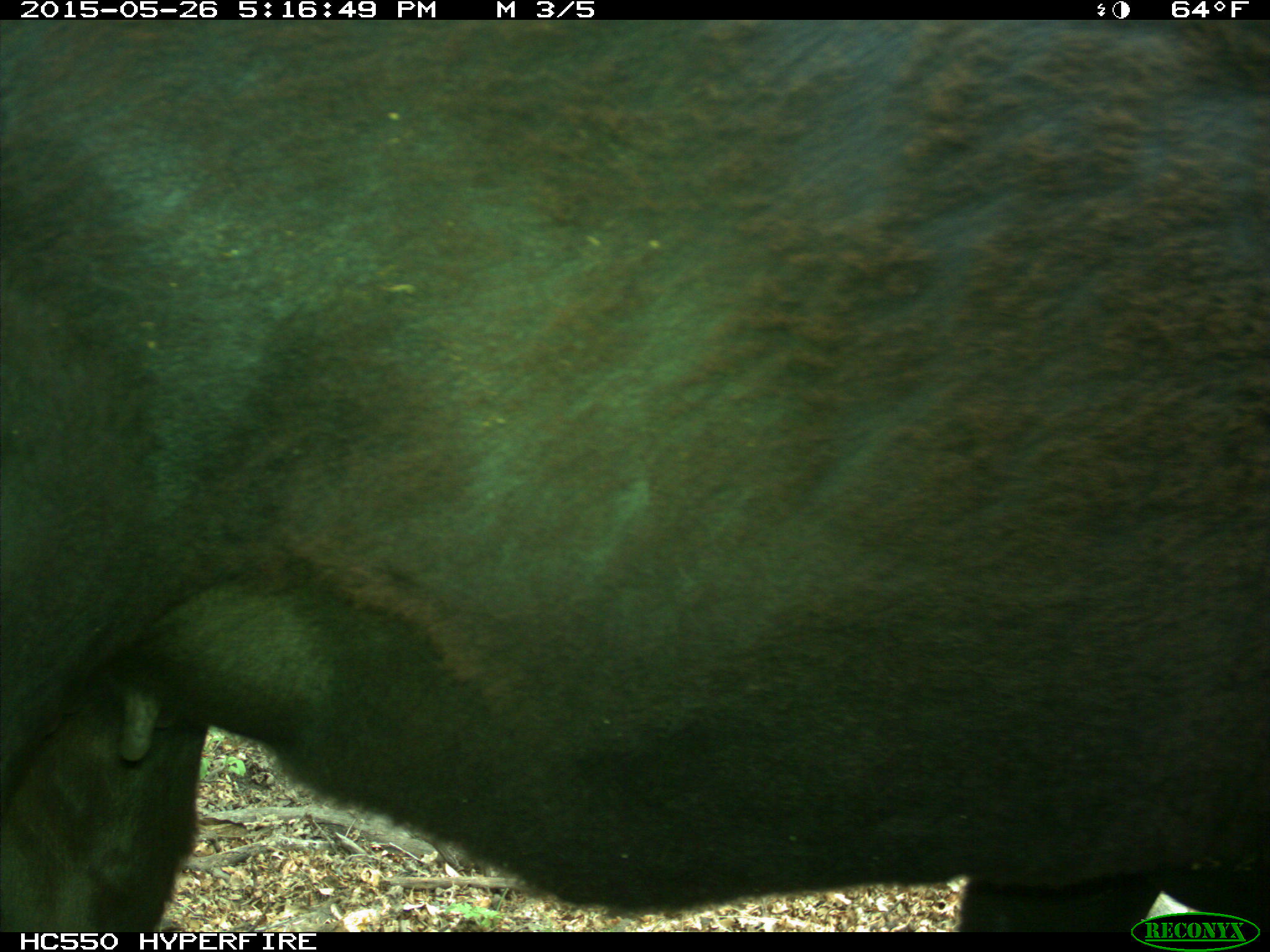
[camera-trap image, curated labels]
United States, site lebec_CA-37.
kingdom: Animalia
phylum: Chordata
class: Mammalia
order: Artiodactyla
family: Bovidae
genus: Bos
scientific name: Bos taurus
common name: domestic cow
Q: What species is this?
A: Bos taurus (domestic cow).